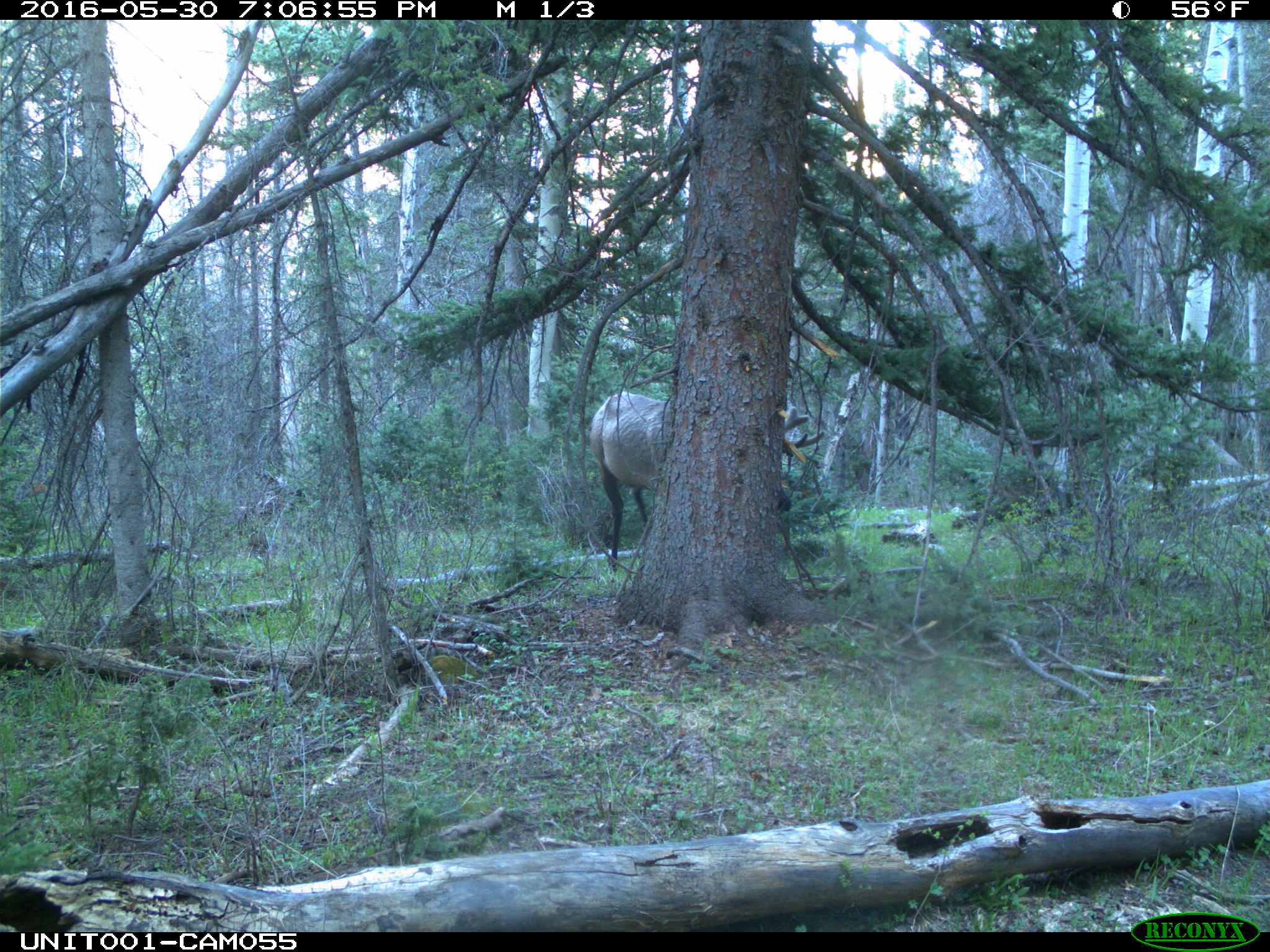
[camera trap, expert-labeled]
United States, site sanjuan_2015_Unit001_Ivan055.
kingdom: Animalia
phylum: Chordata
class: Mammalia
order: Artiodactyla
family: Cervidae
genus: Cervus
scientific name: Cervus elaphus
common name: red deer